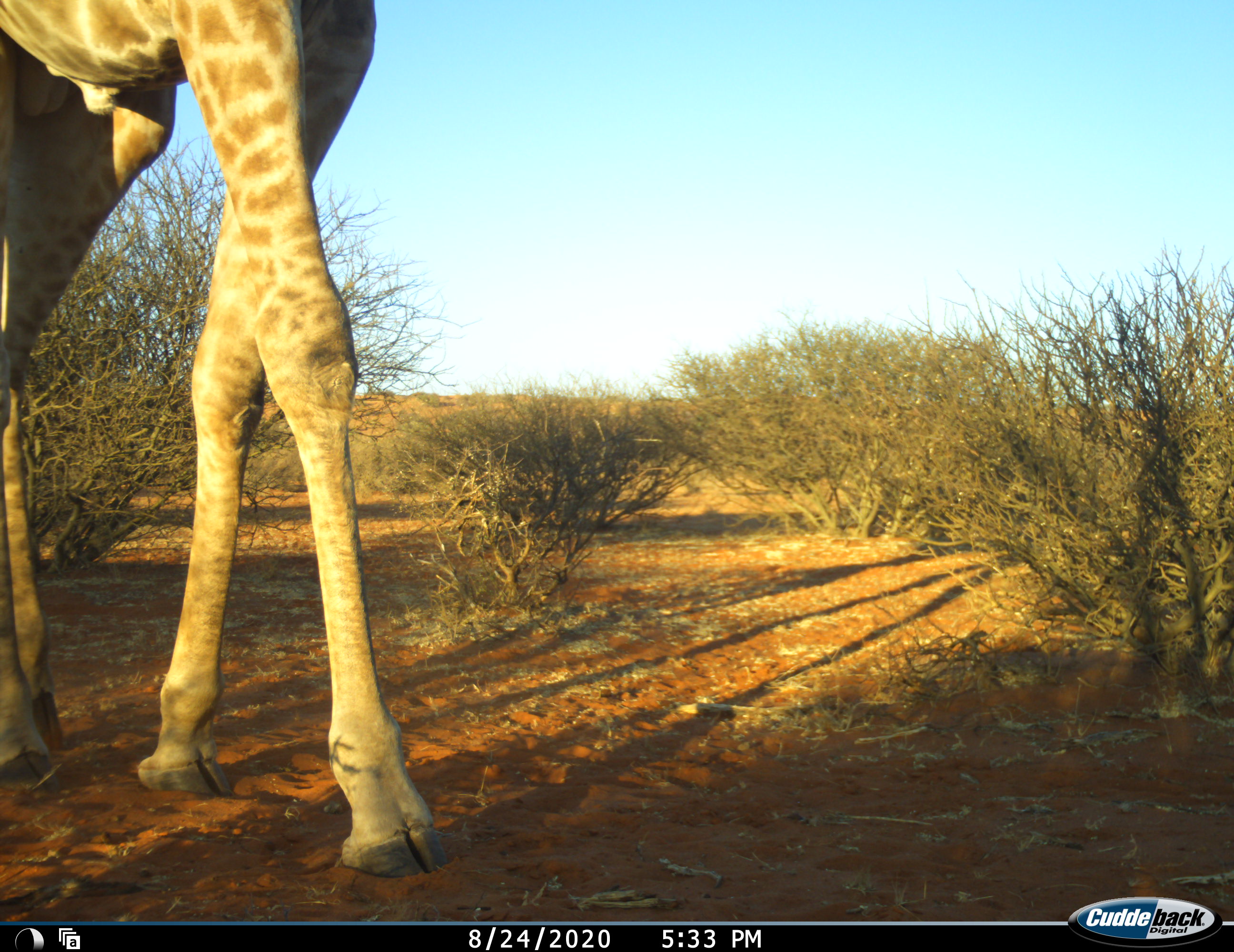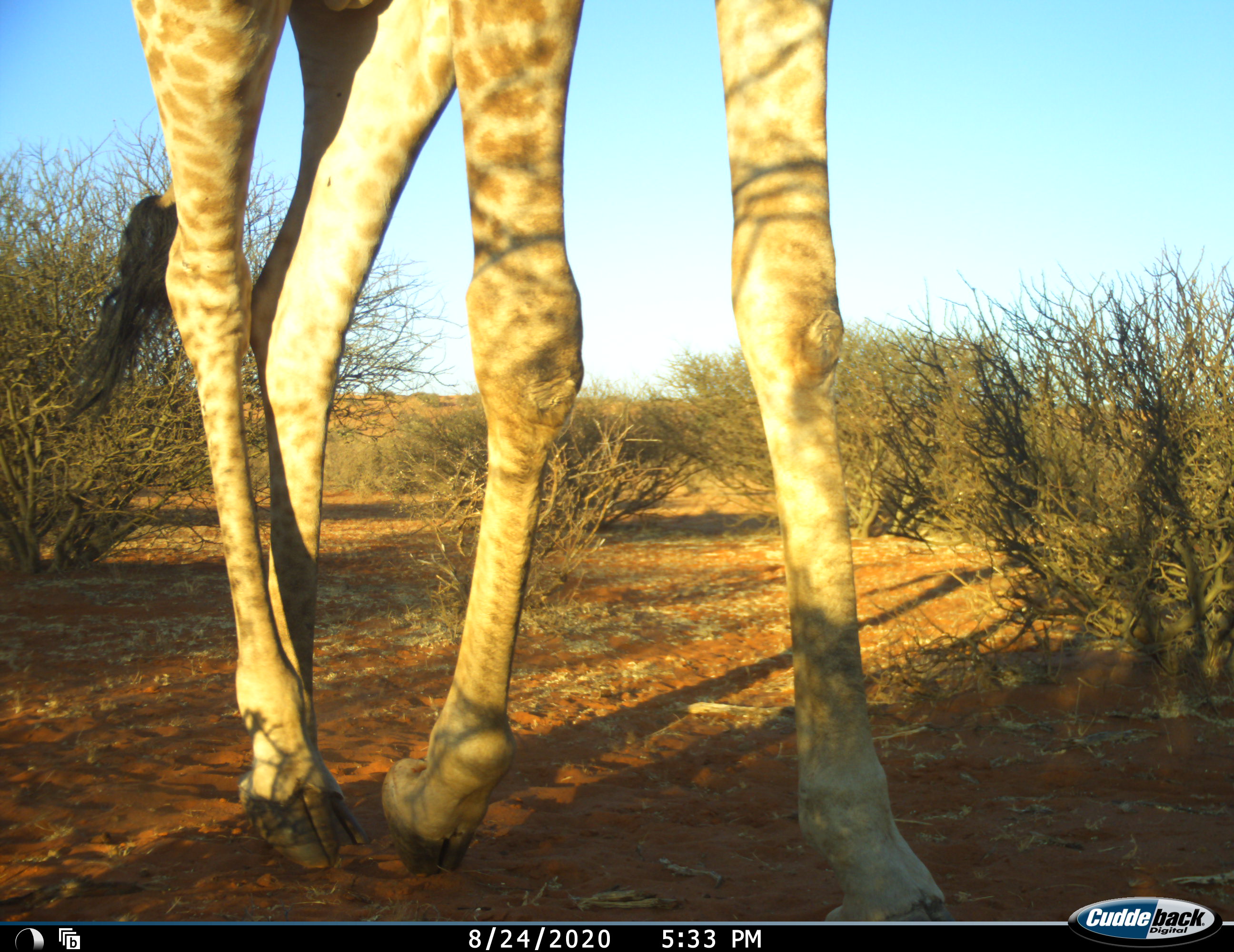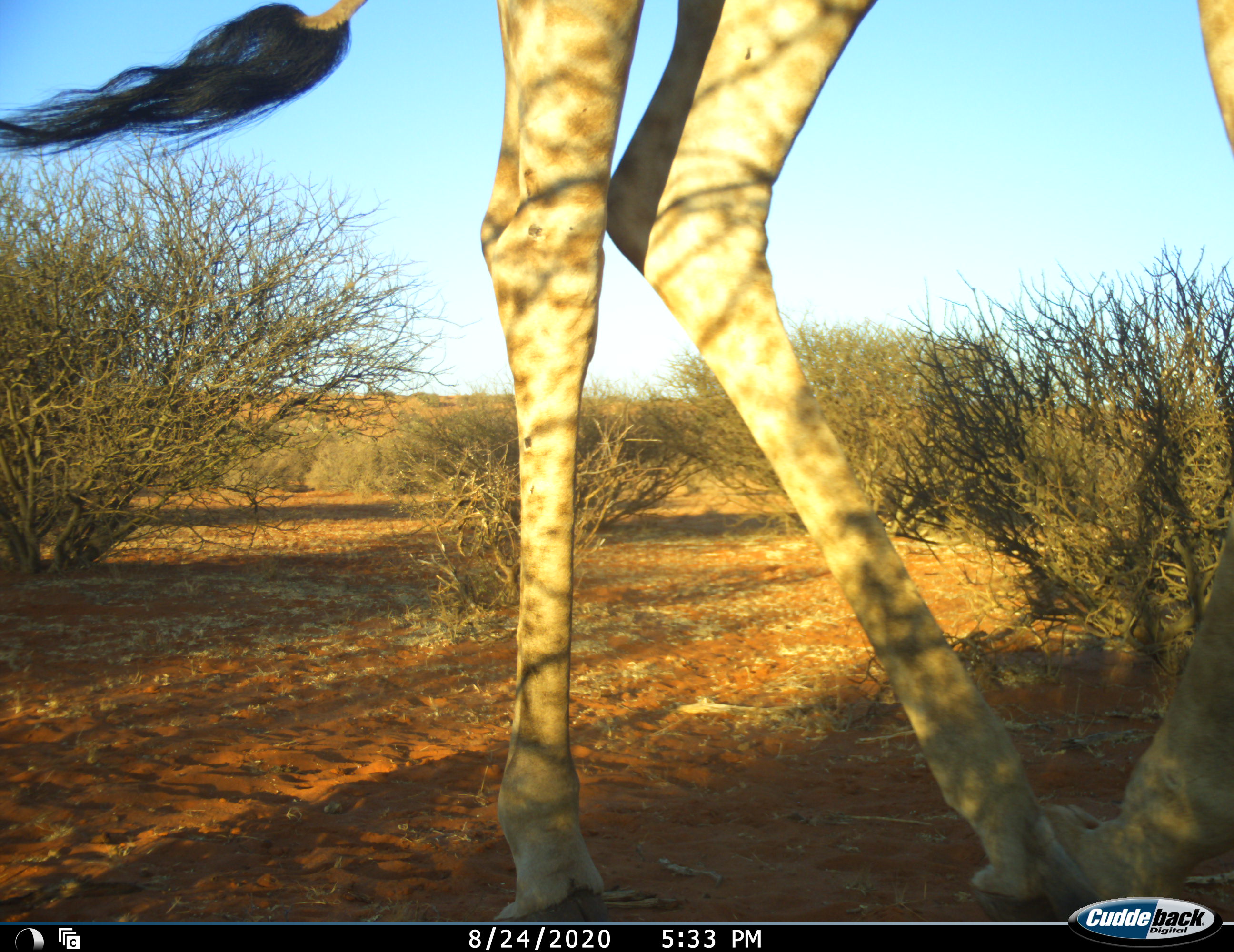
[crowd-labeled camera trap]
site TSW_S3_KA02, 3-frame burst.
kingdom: Animalia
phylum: Chordata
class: Mammalia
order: Artiodactyla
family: Giraffidae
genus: Giraffa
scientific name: Giraffa camelopardalis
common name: giraffe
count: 1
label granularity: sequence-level